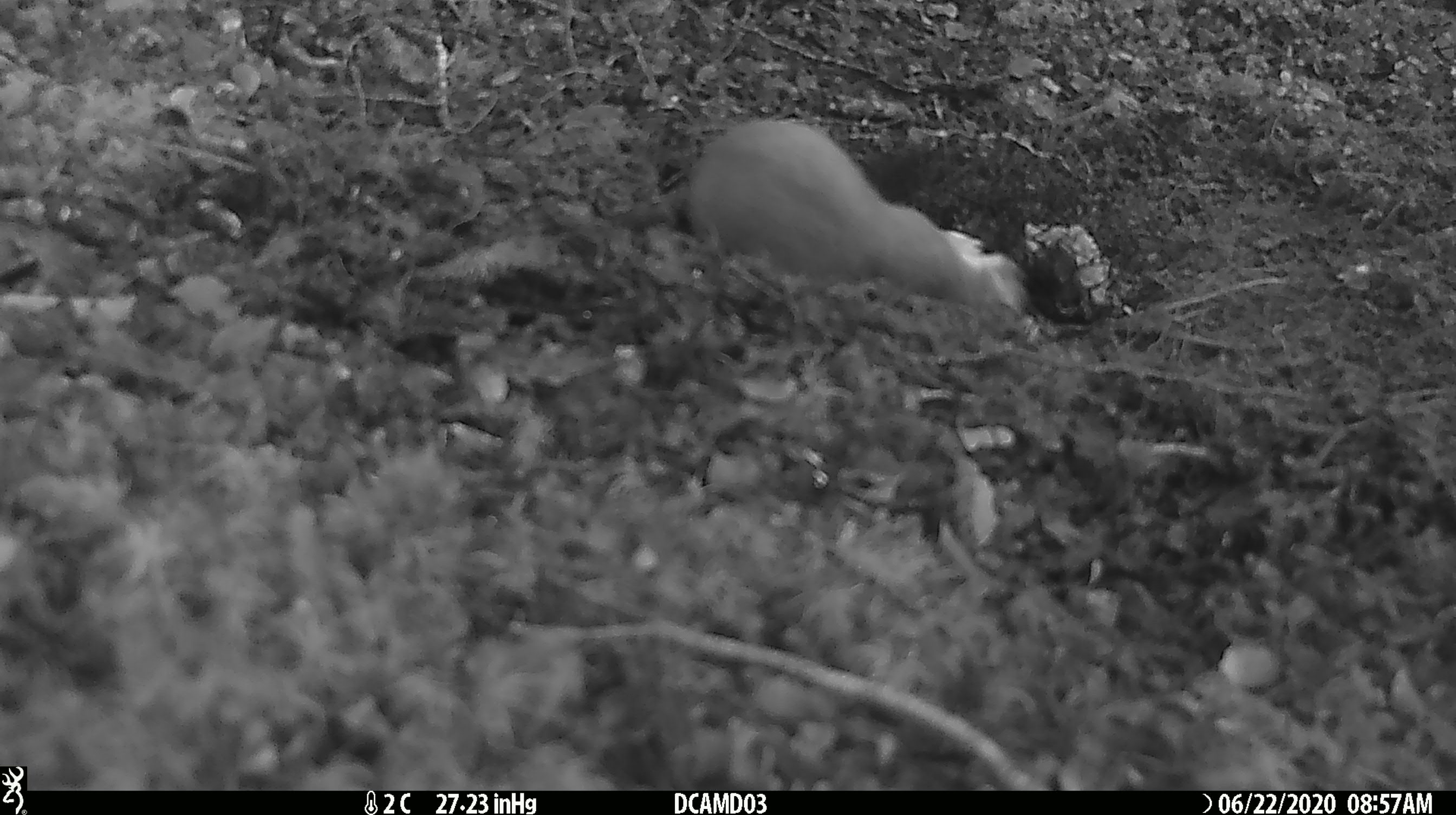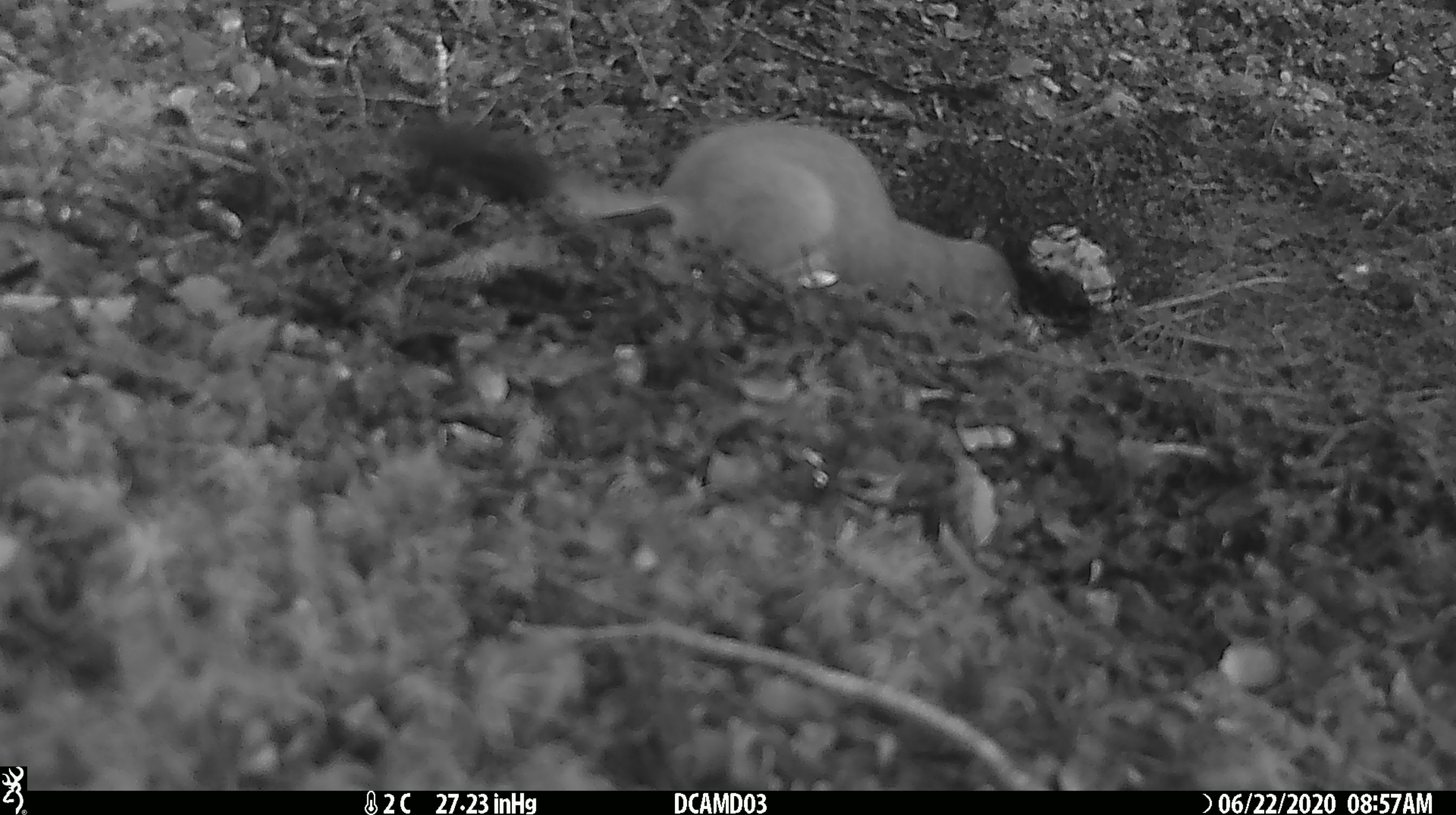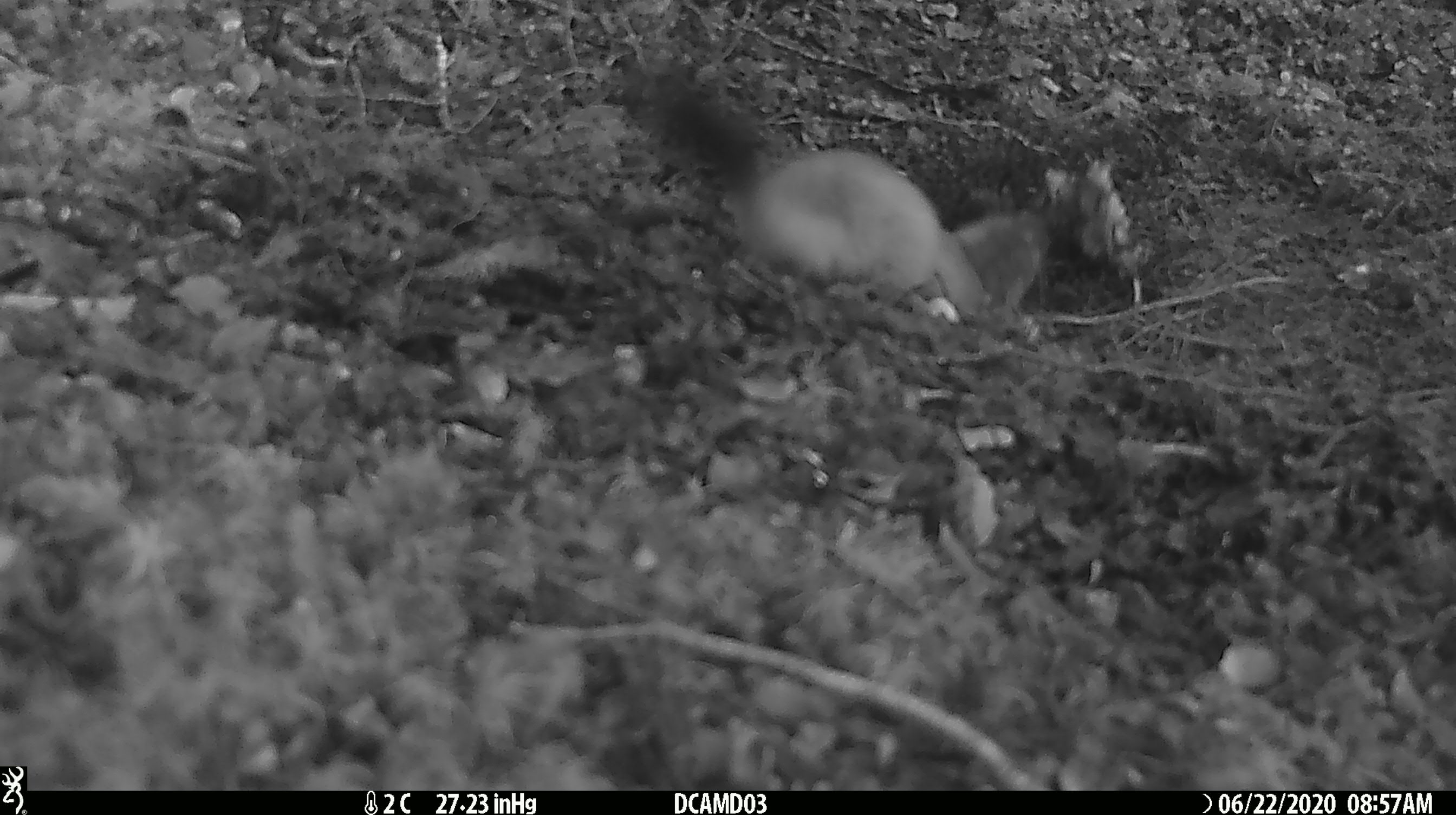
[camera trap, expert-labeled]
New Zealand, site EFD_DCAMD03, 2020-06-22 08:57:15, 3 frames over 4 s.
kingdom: Animalia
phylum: Chordata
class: Mammalia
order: Carnivora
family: Mustelidae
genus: Mustela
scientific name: Mustela erminea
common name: stoat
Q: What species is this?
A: Stoat (Mustela erminea).